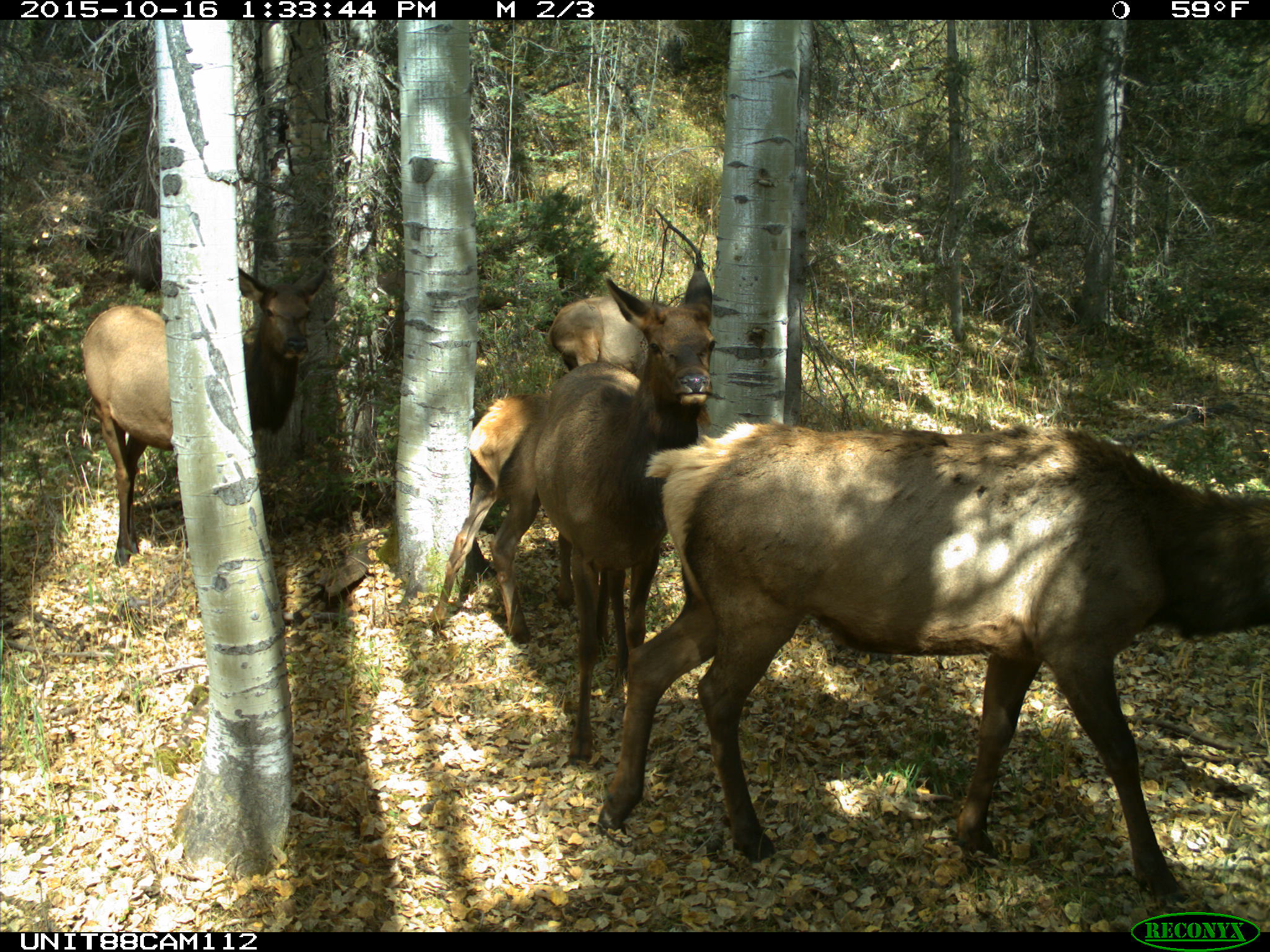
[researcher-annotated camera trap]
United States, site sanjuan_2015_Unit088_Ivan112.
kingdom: Animalia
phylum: Chordata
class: Mammalia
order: Artiodactyla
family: Cervidae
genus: Cervus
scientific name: Cervus elaphus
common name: red deer